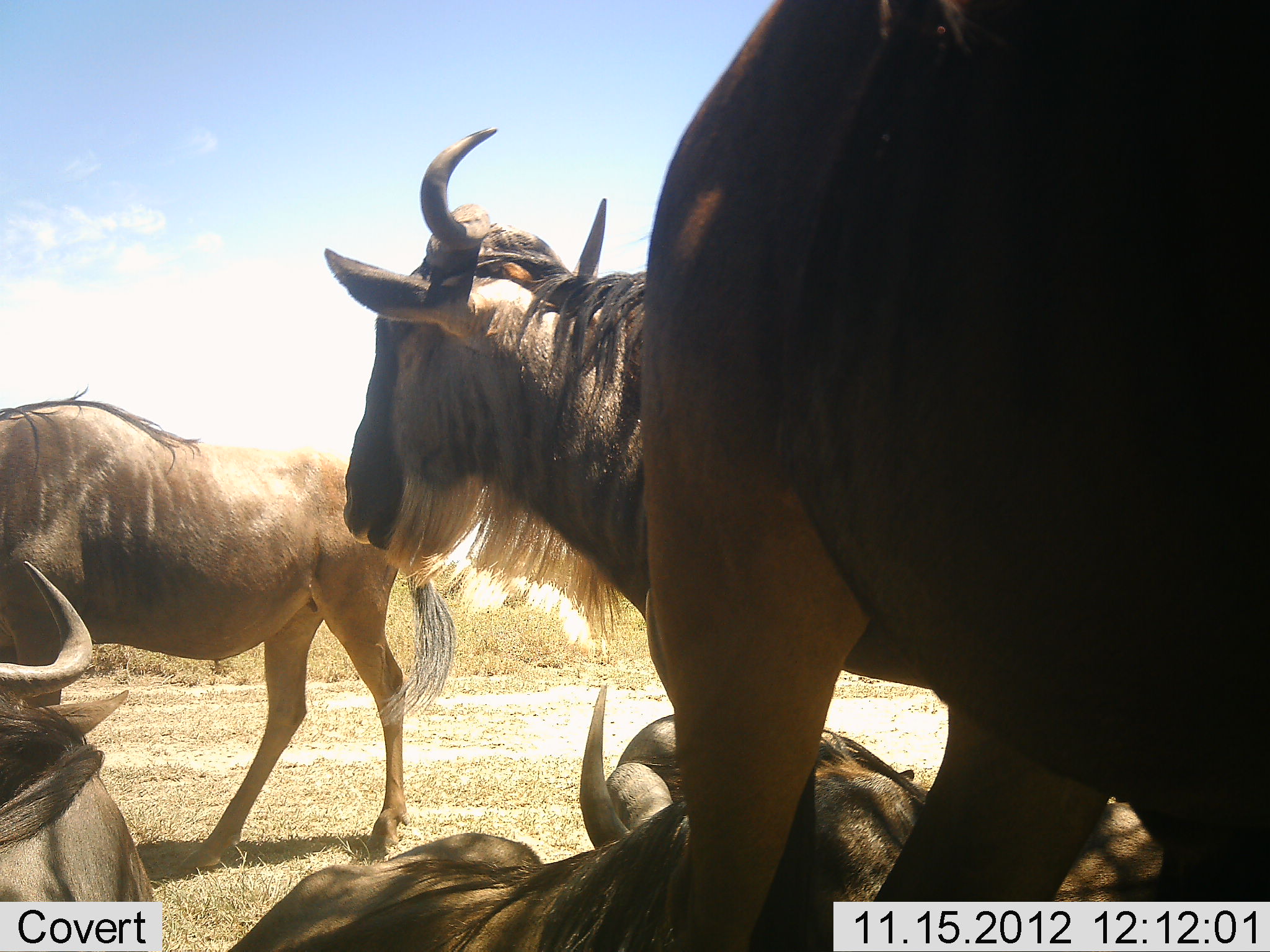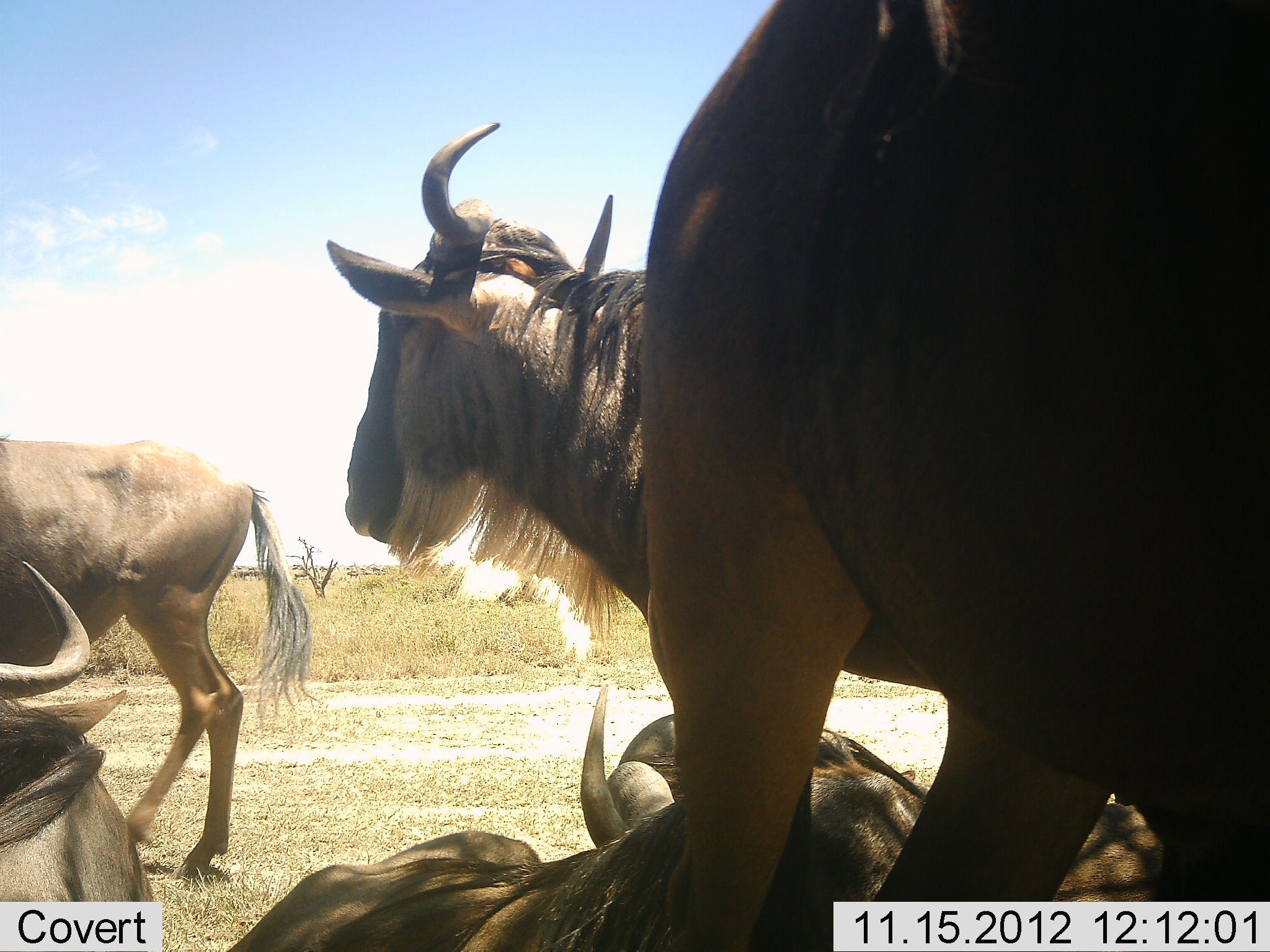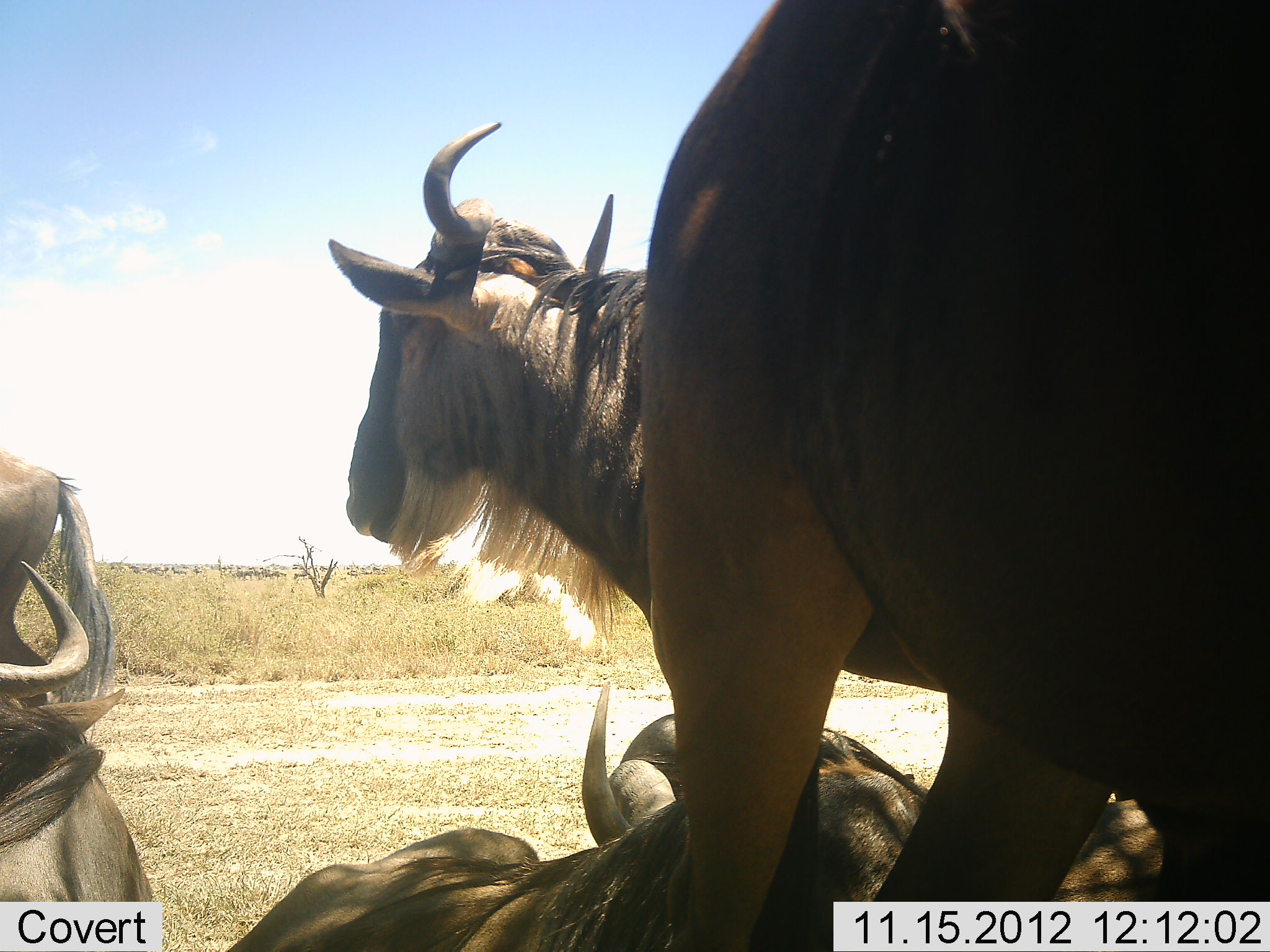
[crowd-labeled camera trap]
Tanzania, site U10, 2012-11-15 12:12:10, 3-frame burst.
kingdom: Animalia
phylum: Chordata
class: Mammalia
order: Artiodactyla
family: Bovidae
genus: Connochaetes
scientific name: Connochaetes taurinus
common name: blue wildebeest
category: wildebeest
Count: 6.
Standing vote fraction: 70%.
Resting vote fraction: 100%.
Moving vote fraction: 70%.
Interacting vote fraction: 0%.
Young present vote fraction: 0%.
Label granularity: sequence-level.